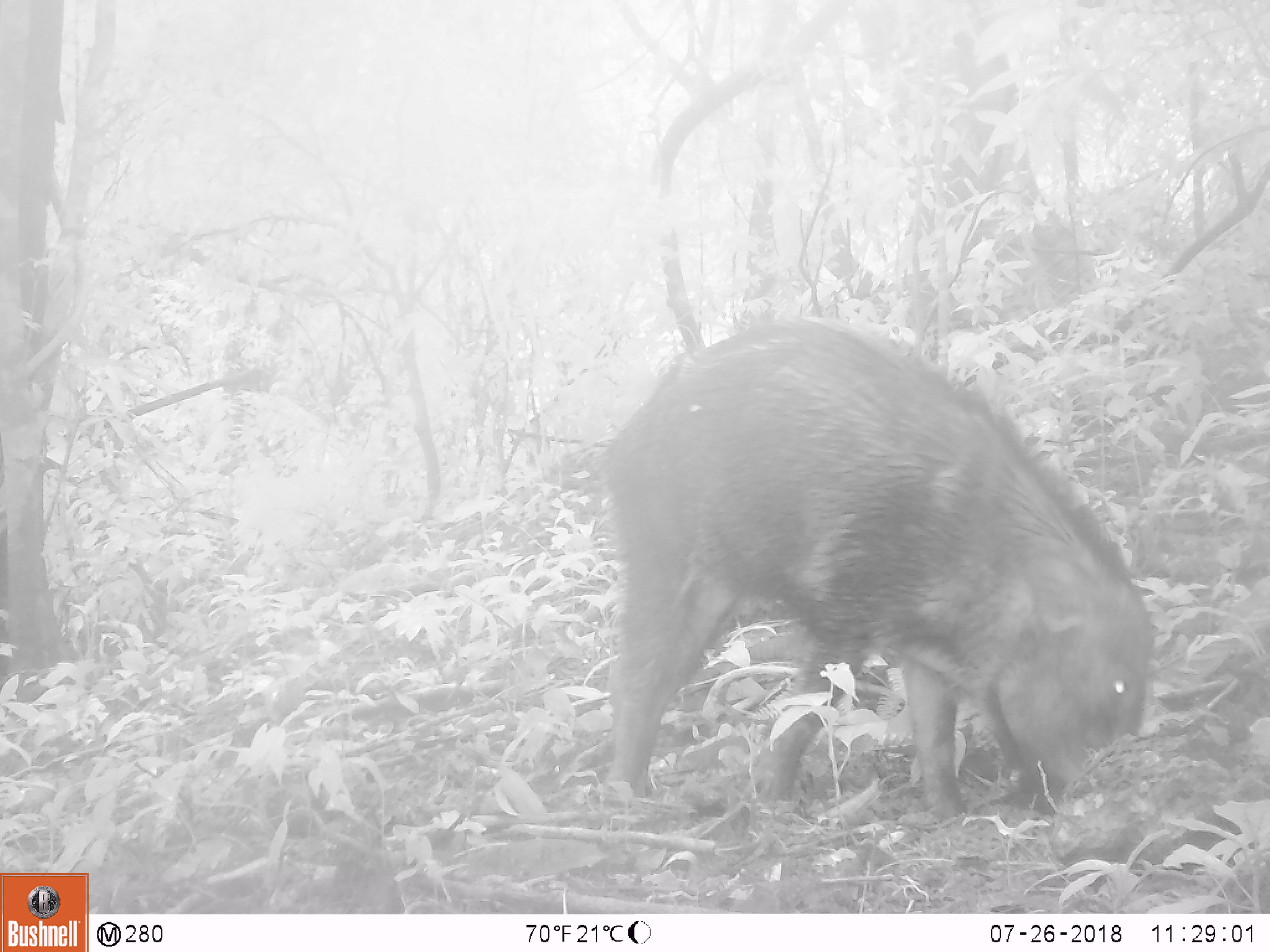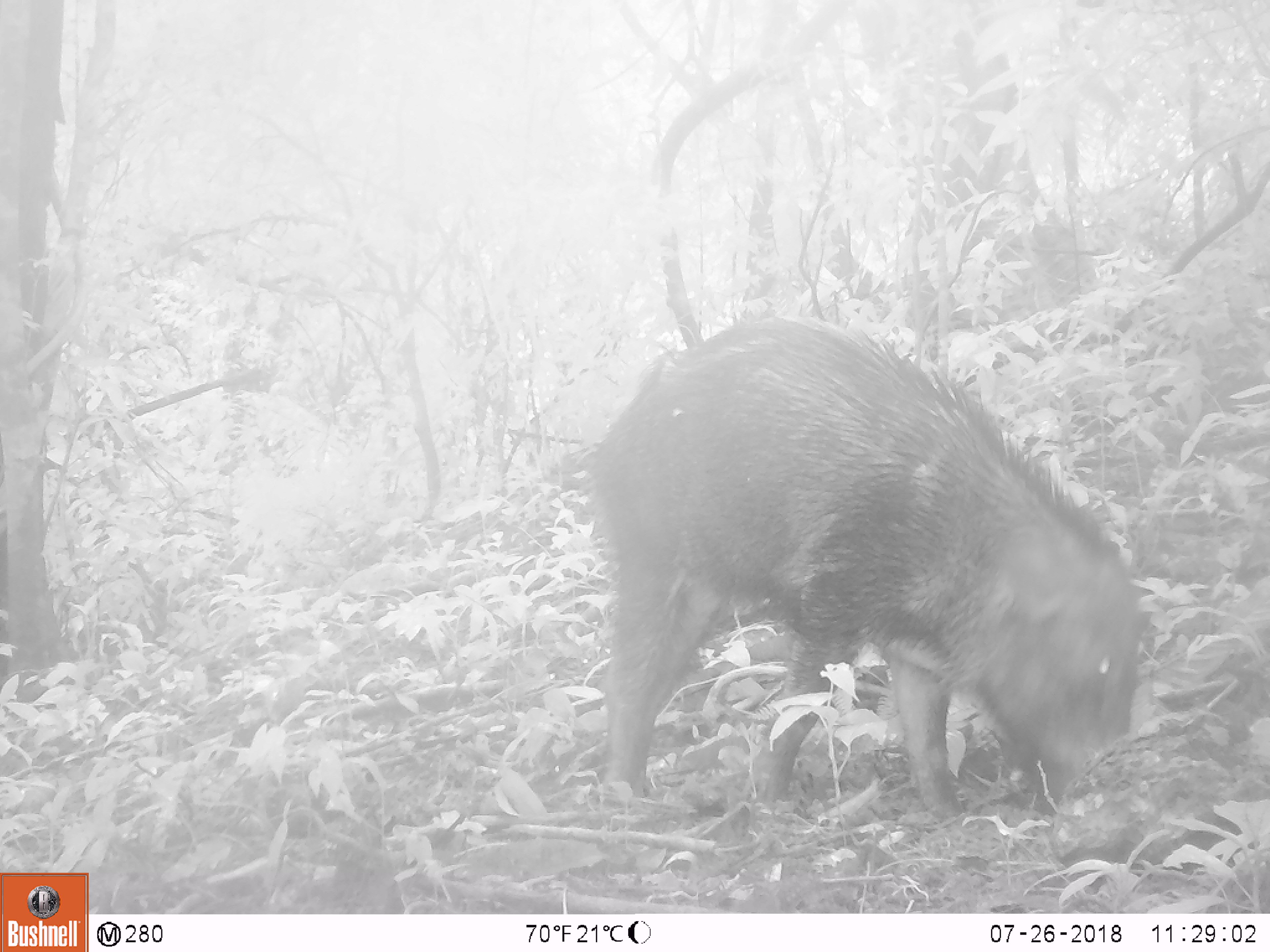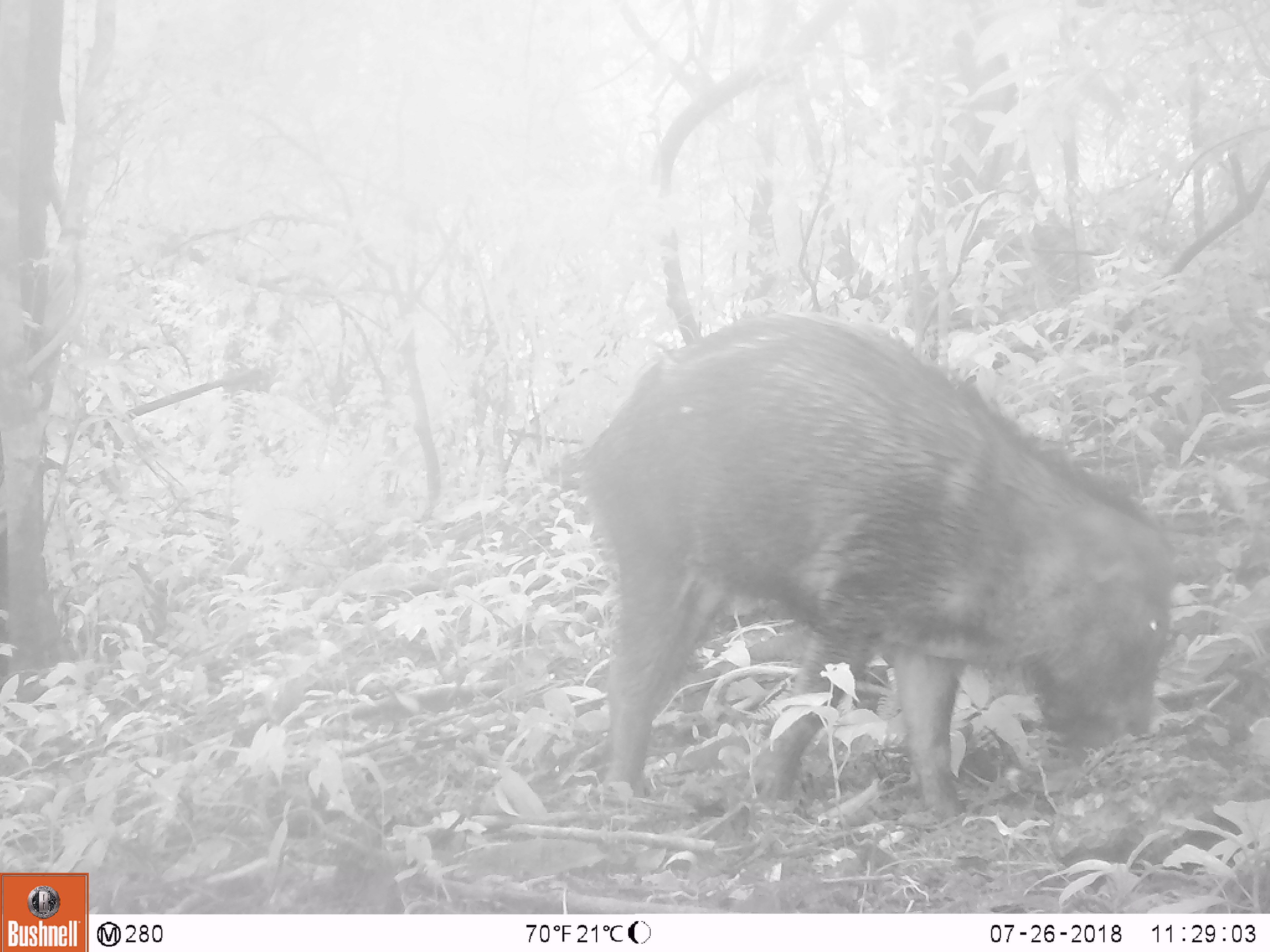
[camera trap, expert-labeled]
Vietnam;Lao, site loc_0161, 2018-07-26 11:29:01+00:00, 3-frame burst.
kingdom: Animalia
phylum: Chordata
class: Mammalia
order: Artiodactyla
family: Suidae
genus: Sus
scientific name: Sus scrofa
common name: eurasian wild pig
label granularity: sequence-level